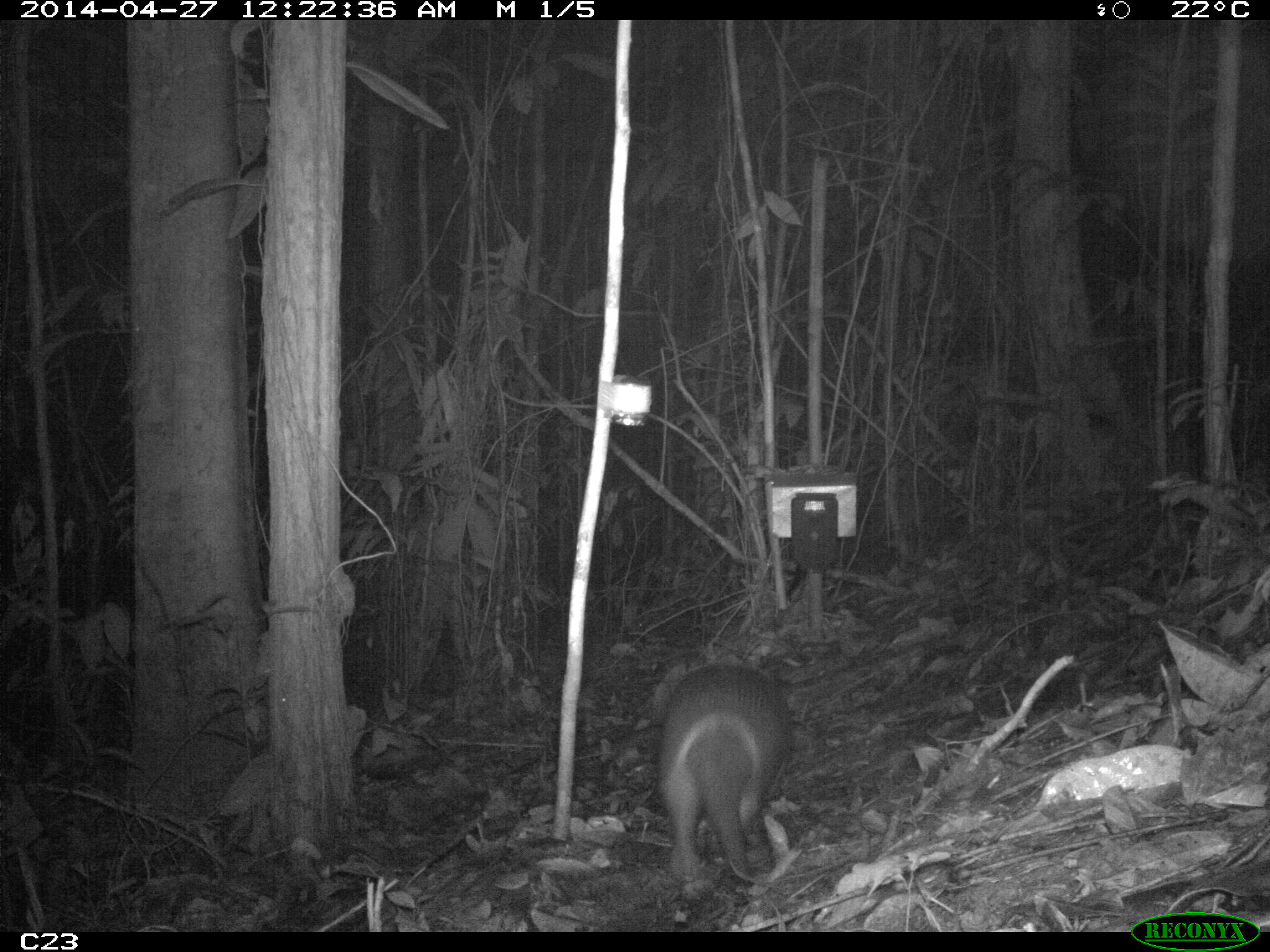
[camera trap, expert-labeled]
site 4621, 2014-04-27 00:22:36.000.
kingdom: Animalia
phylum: Chordata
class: Mammalia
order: Cingulata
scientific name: Cingulata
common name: armadillo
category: unknown armadillo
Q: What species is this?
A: Unknown armadillo (armadillo) (Cingulata).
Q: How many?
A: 1.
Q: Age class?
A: Adult.